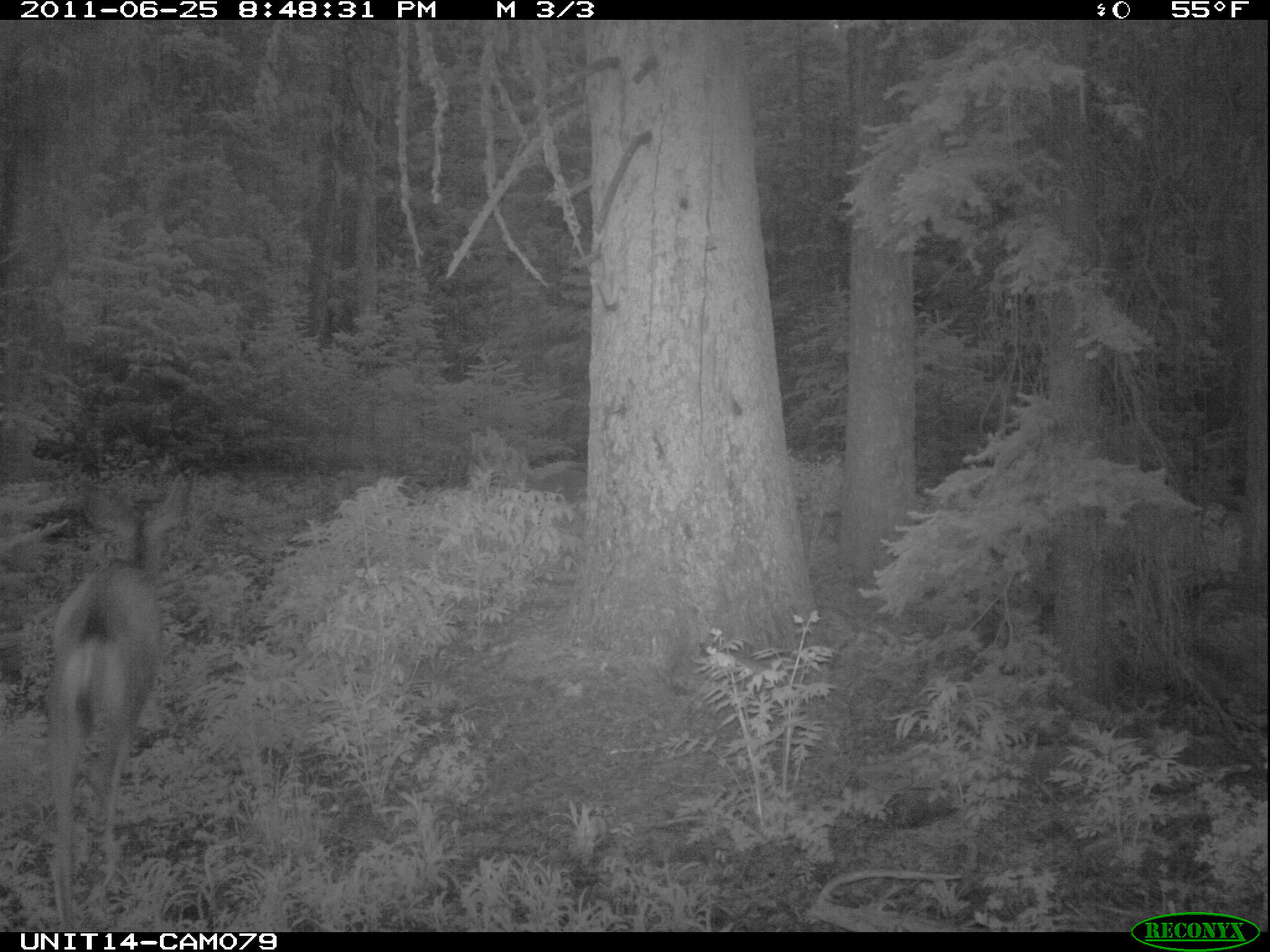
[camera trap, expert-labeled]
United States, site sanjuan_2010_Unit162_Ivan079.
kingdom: Animalia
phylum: Chordata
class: Mammalia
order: Artiodactyla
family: Cervidae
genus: Odocoileus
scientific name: Odocoileus hemionus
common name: mule deer